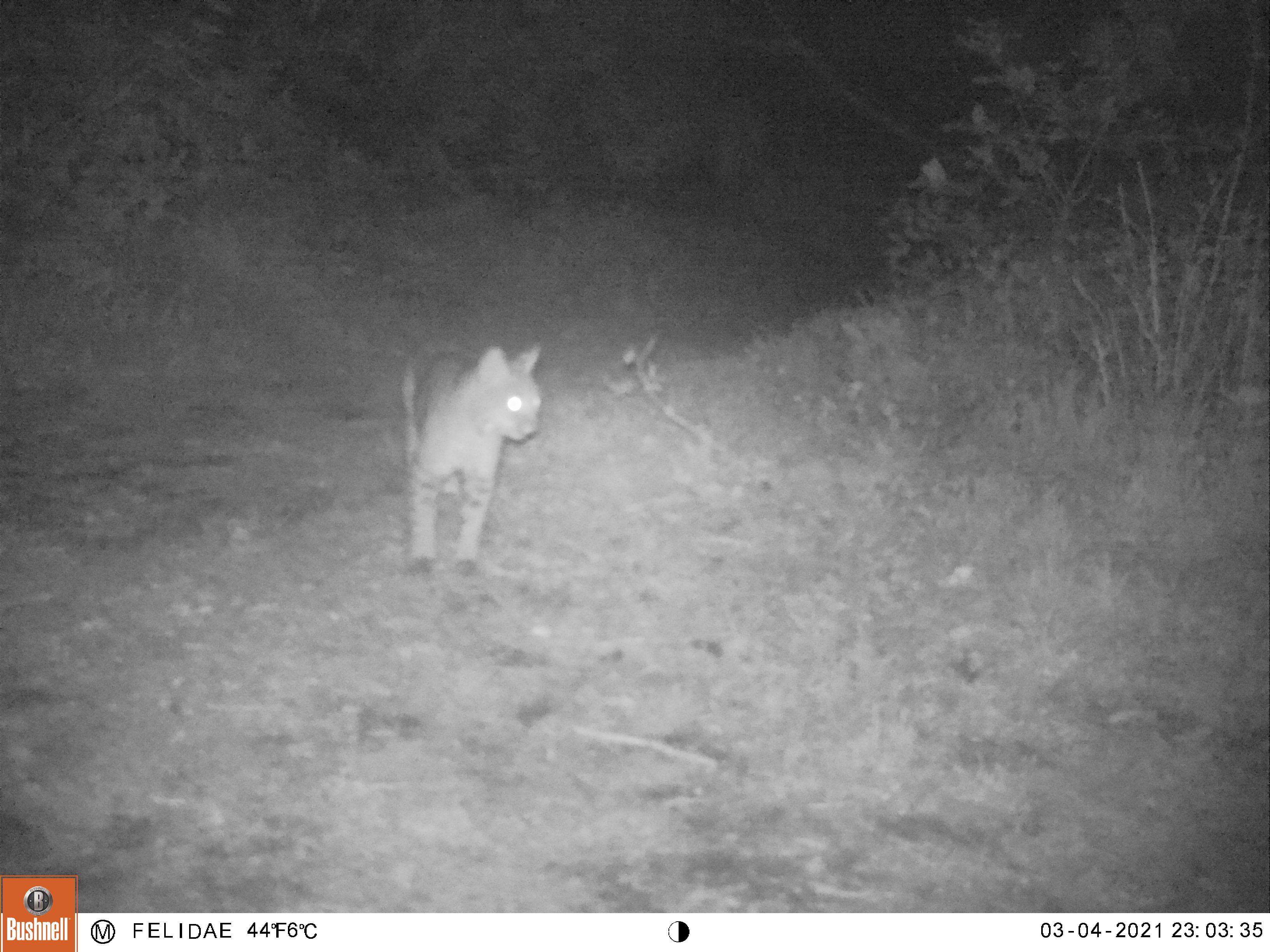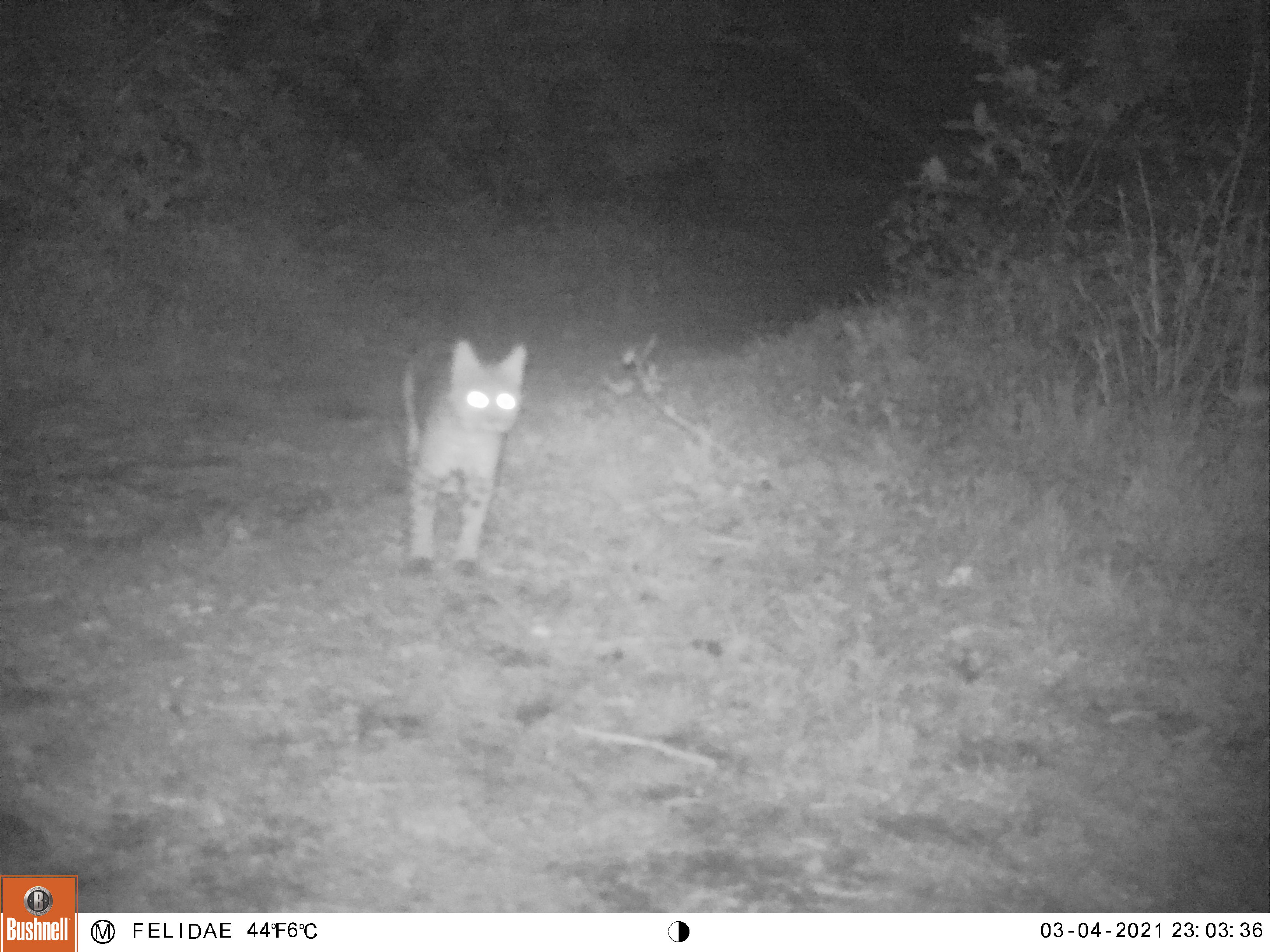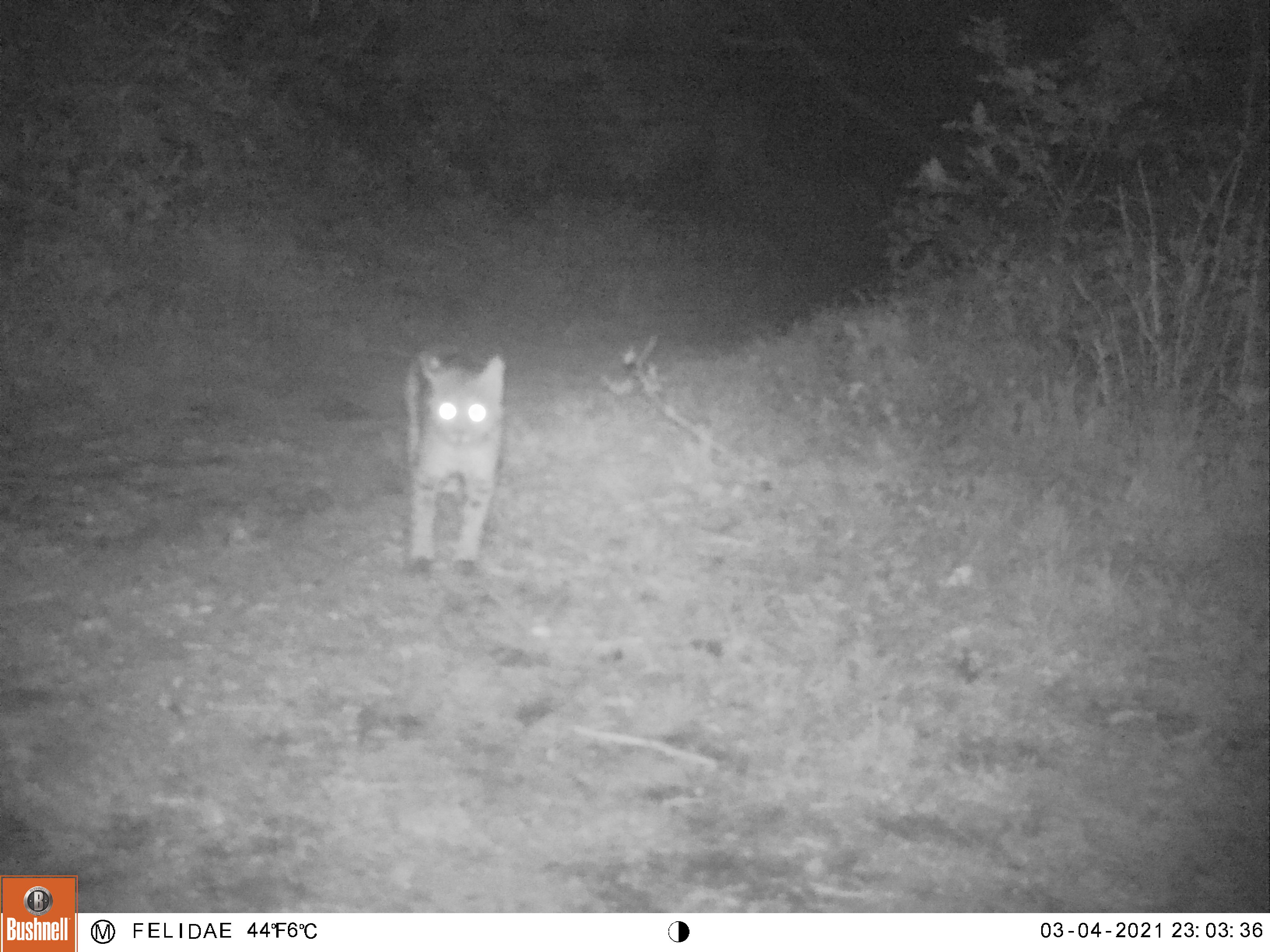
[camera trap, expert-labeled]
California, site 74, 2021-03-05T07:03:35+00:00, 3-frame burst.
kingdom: Animalia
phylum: Chordata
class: Mammalia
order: Carnivora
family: Felidae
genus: Lynx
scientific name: Lynx rufus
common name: bobcat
Bobcat (Lynx rufus).